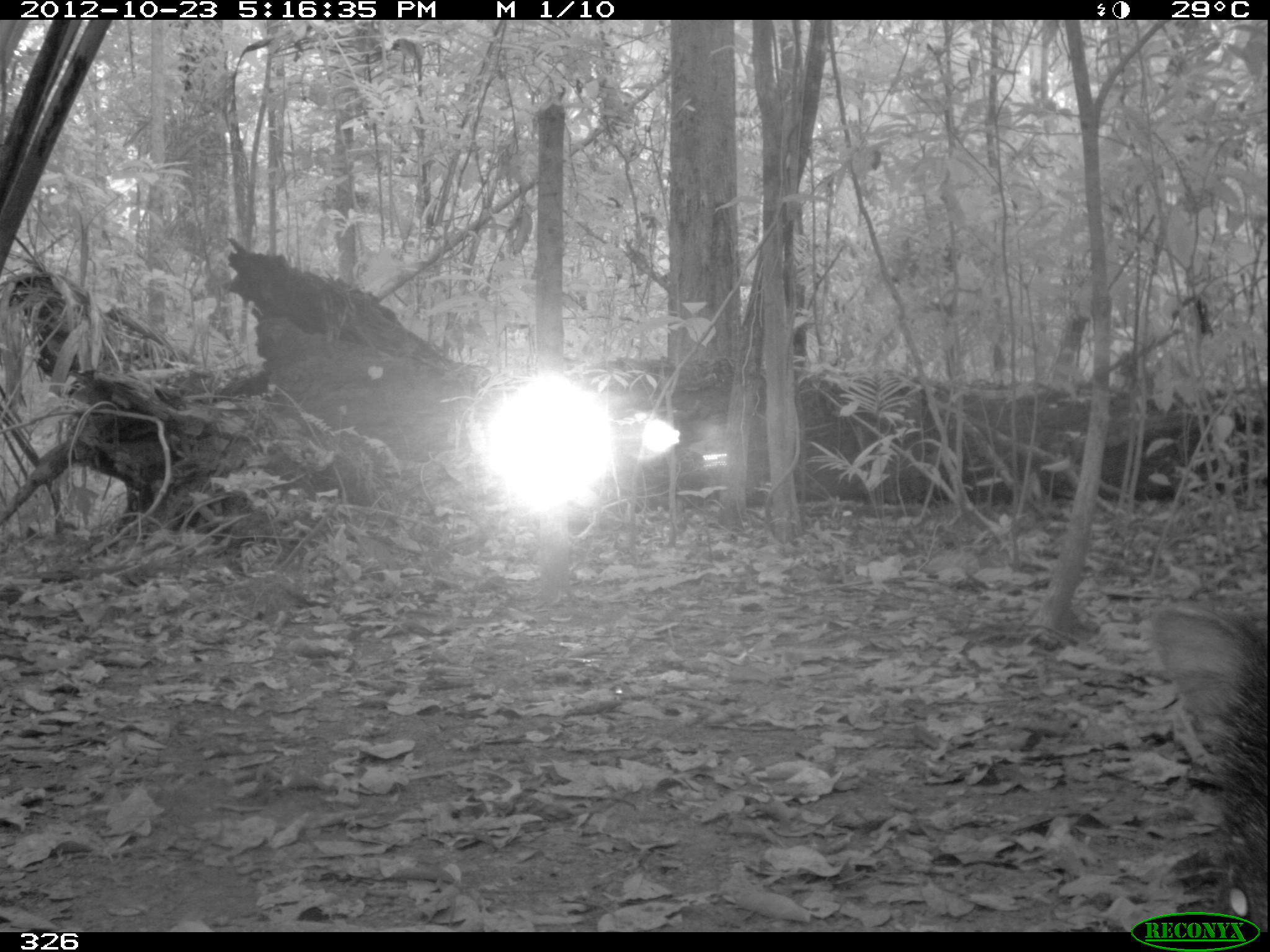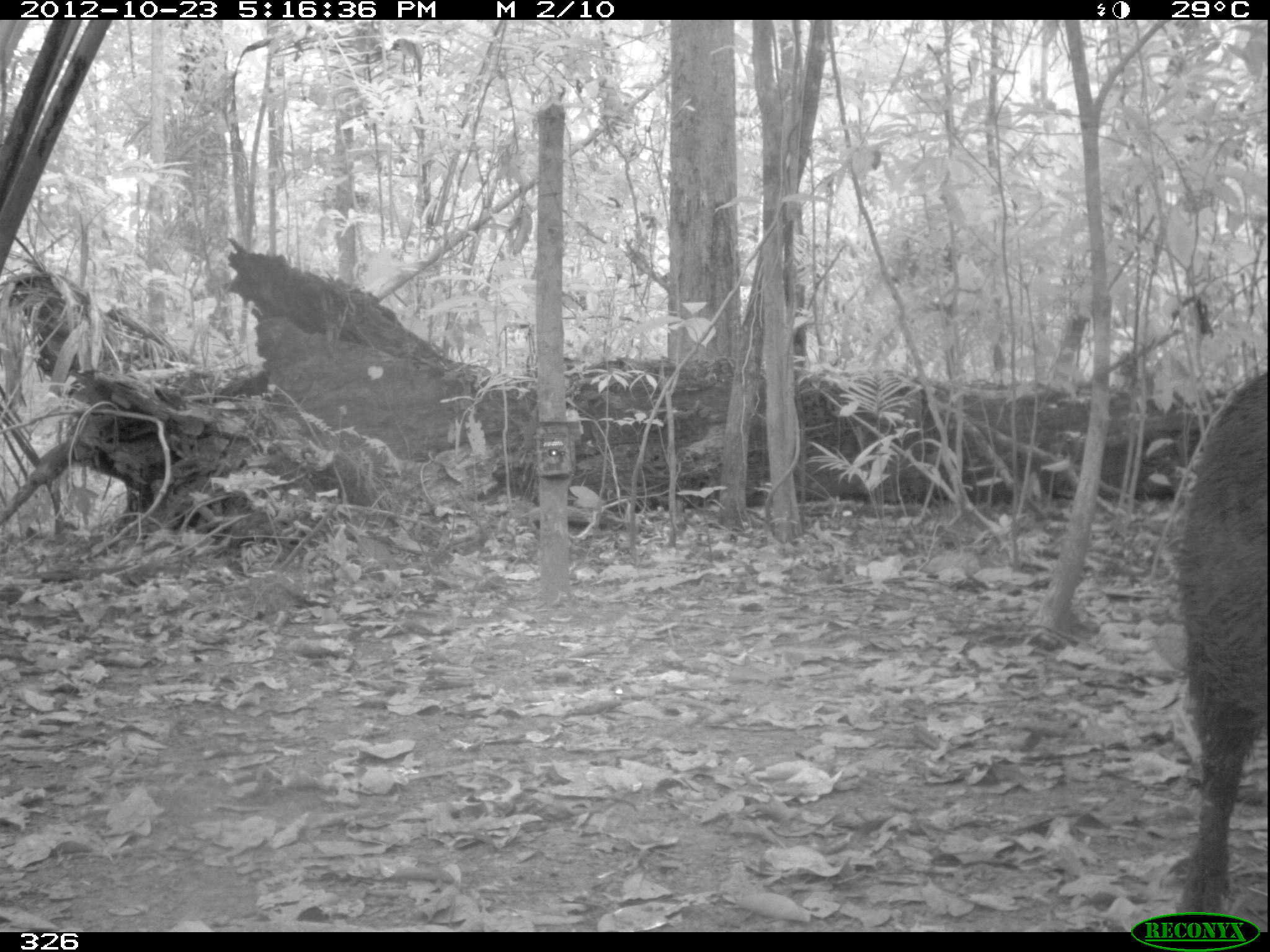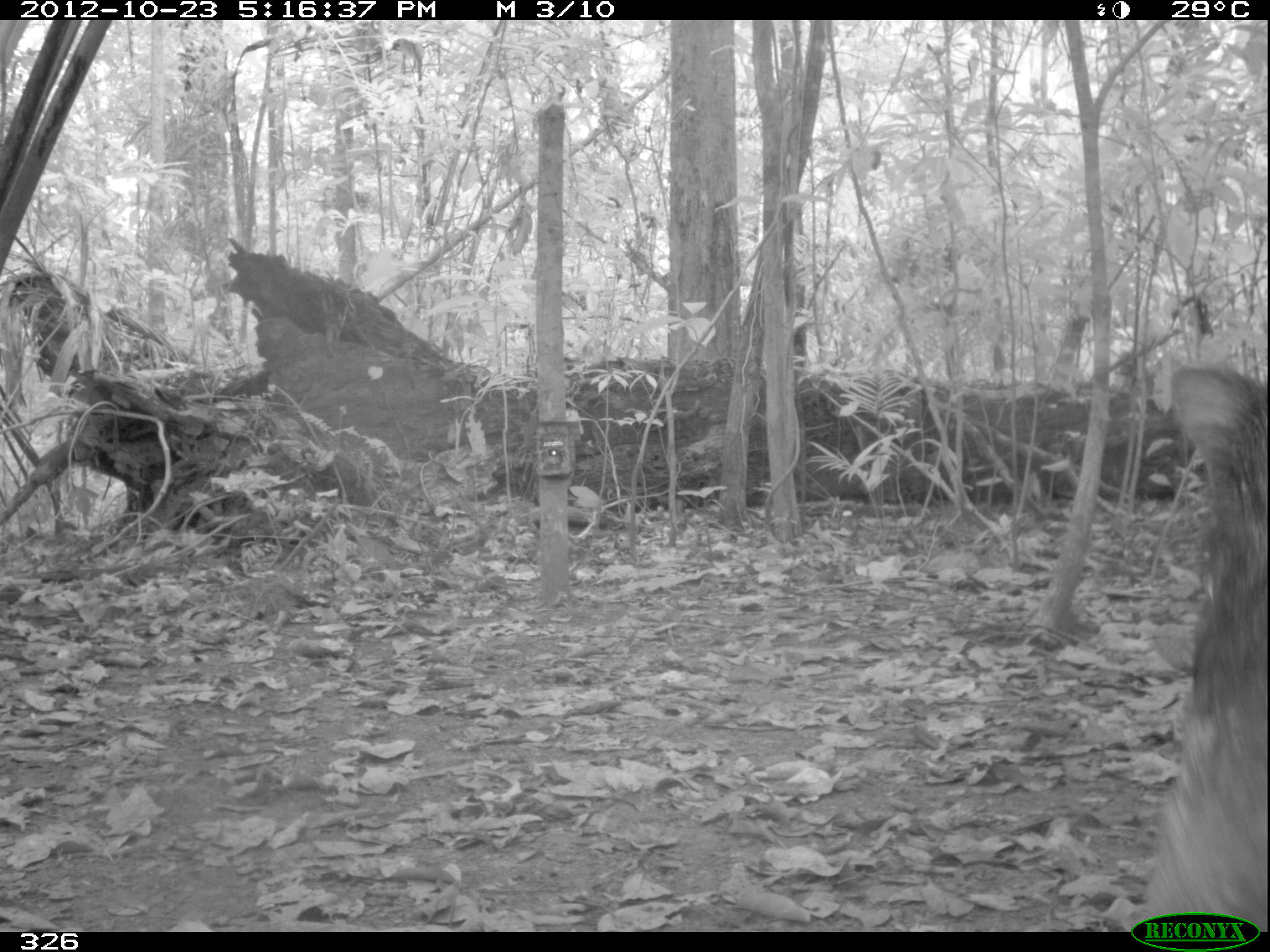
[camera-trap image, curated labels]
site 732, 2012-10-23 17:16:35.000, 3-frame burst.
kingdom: Animalia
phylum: Chordata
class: Mammalia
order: Artiodactyla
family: Tayassuidae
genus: Tayassu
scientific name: Tayassu pecari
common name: white-lipped peccary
Tayassu pecari (white-lipped peccary).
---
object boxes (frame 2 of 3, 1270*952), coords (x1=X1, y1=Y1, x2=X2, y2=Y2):
tayassu pecari: (x1=1175, y1=367, x2=1265, y2=911)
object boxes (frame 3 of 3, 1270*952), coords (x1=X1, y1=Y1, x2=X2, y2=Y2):
tayassu pecari: (x1=1138, y1=362, x2=1268, y2=932)